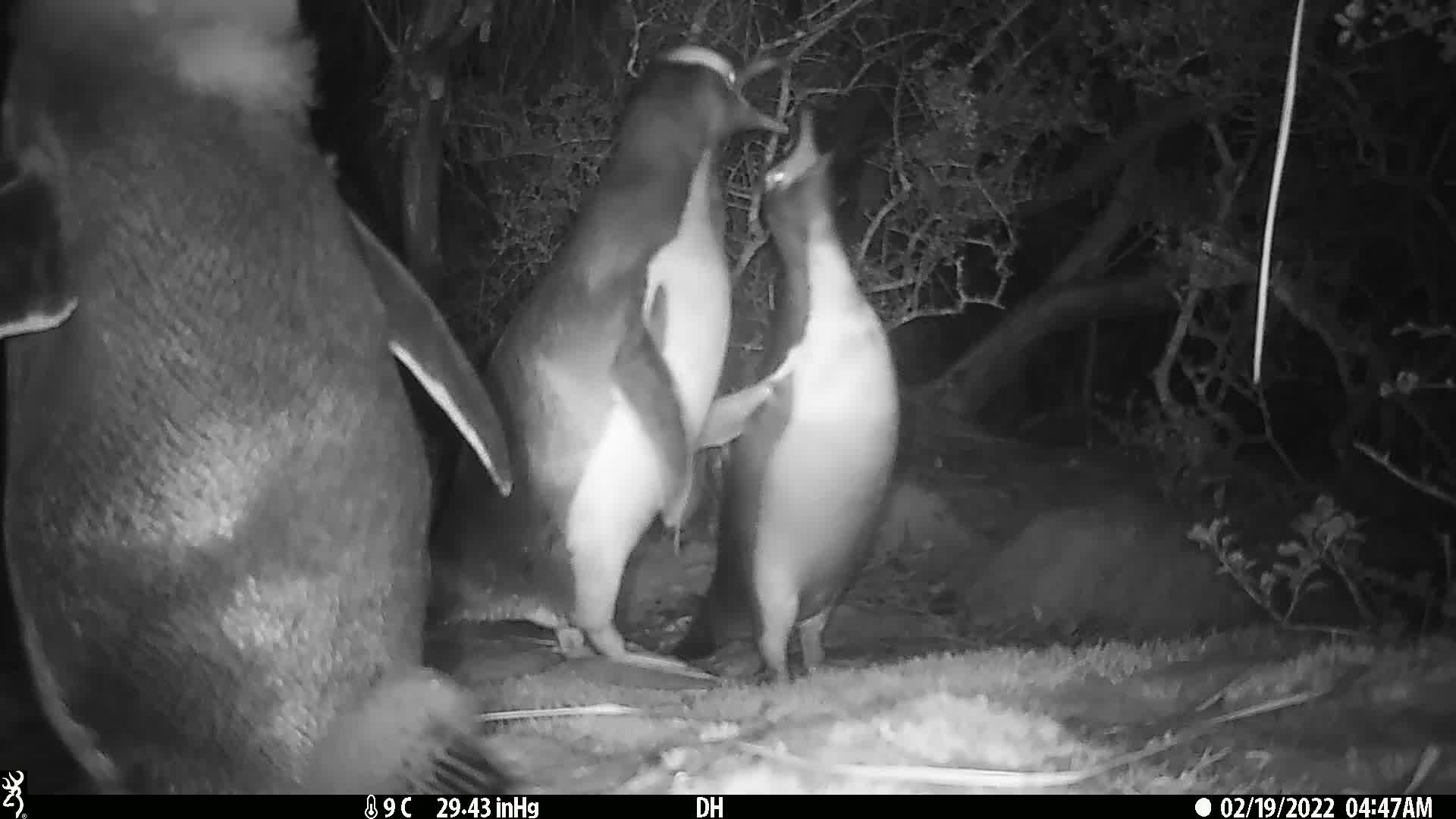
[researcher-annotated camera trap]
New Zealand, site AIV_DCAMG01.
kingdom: Animalia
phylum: Chordata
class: Aves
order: Sphenisciformes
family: Spheniscidae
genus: Megadyptes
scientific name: Megadyptes antipodes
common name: yellow-eyed penguin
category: yellow eyed penguin